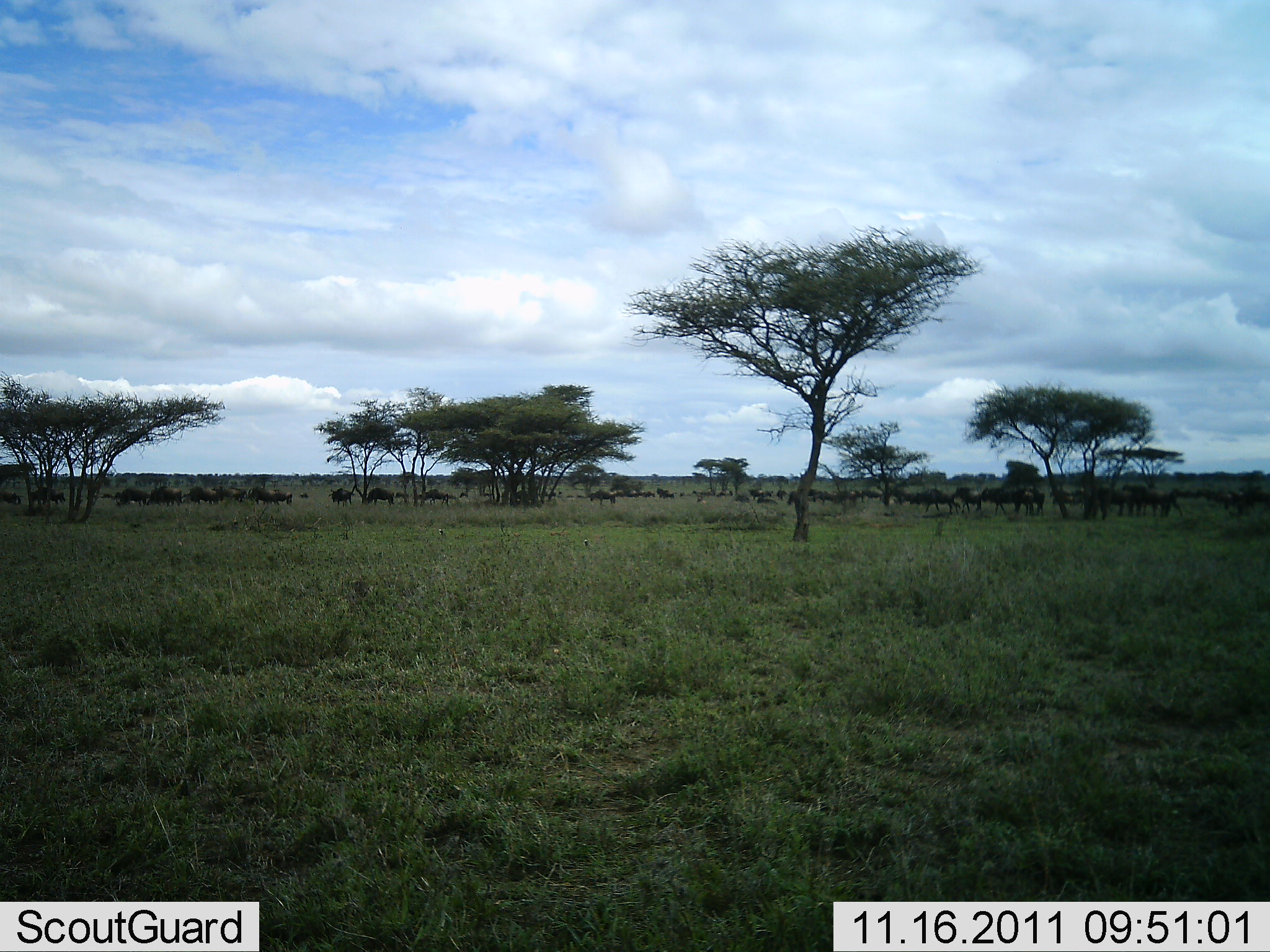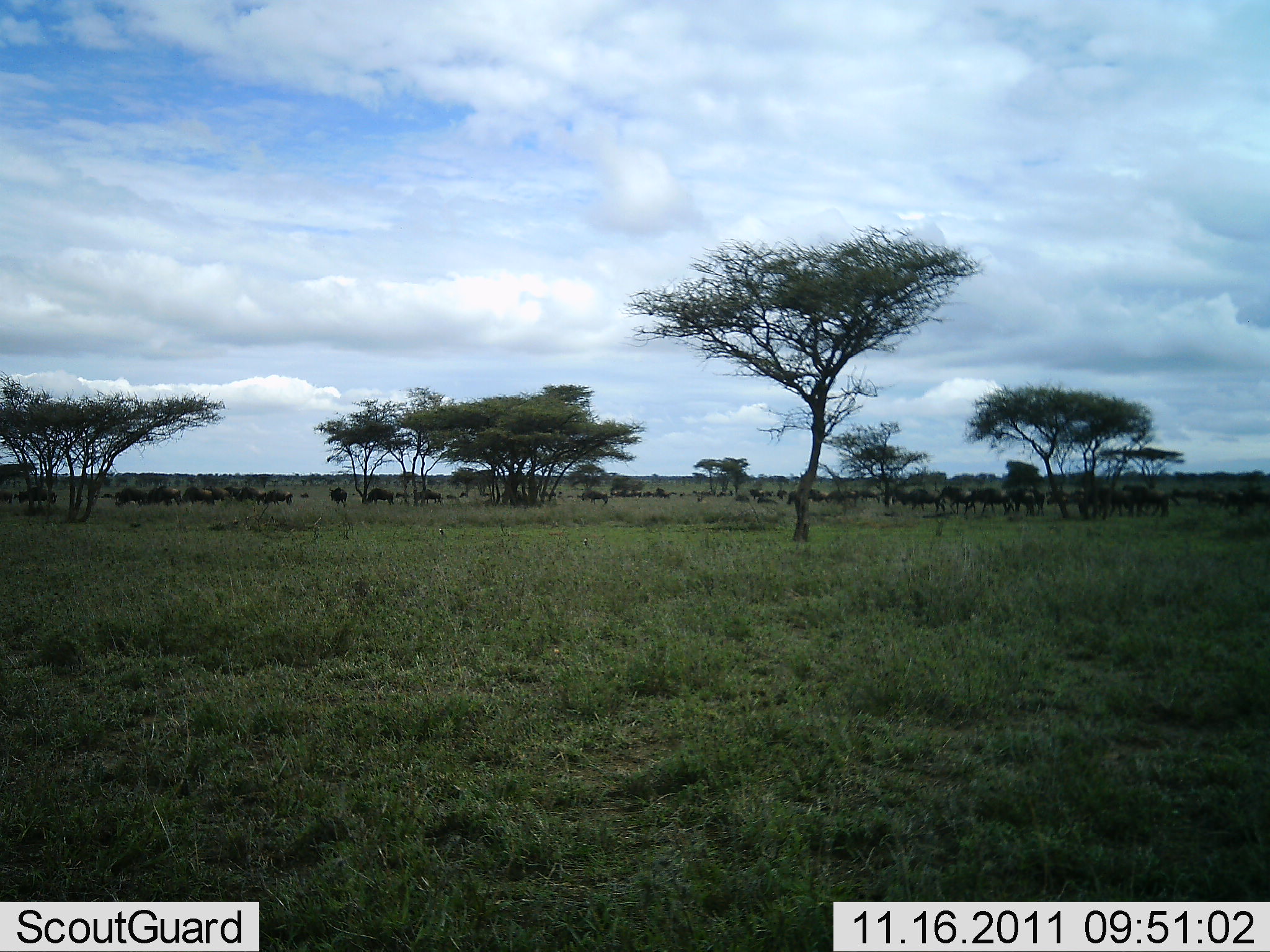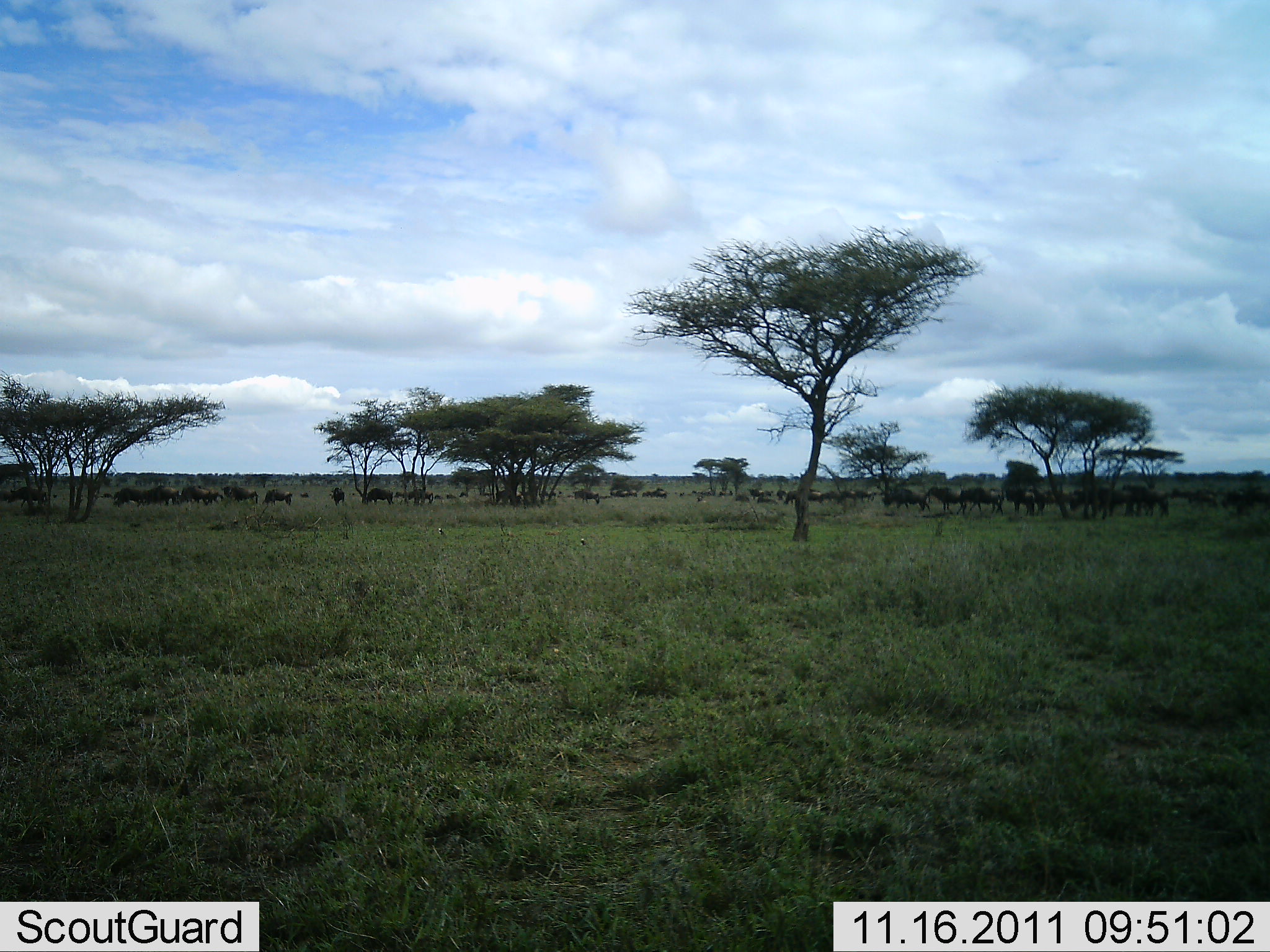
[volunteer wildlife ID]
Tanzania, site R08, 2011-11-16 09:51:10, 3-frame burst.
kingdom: Animalia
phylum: Chordata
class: Mammalia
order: Artiodactyla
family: Bovidae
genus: Connochaetes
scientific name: Connochaetes taurinus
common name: blue wildebeest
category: wildebeest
Wildebeest (blue wildebeest) (Connochaetes taurinus), count 11-50. Behavior (volunteer vote fractions): standing 36%, resting 0%, moving 79%, interacting 0%. Young present (vote fraction): 0%. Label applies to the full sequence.